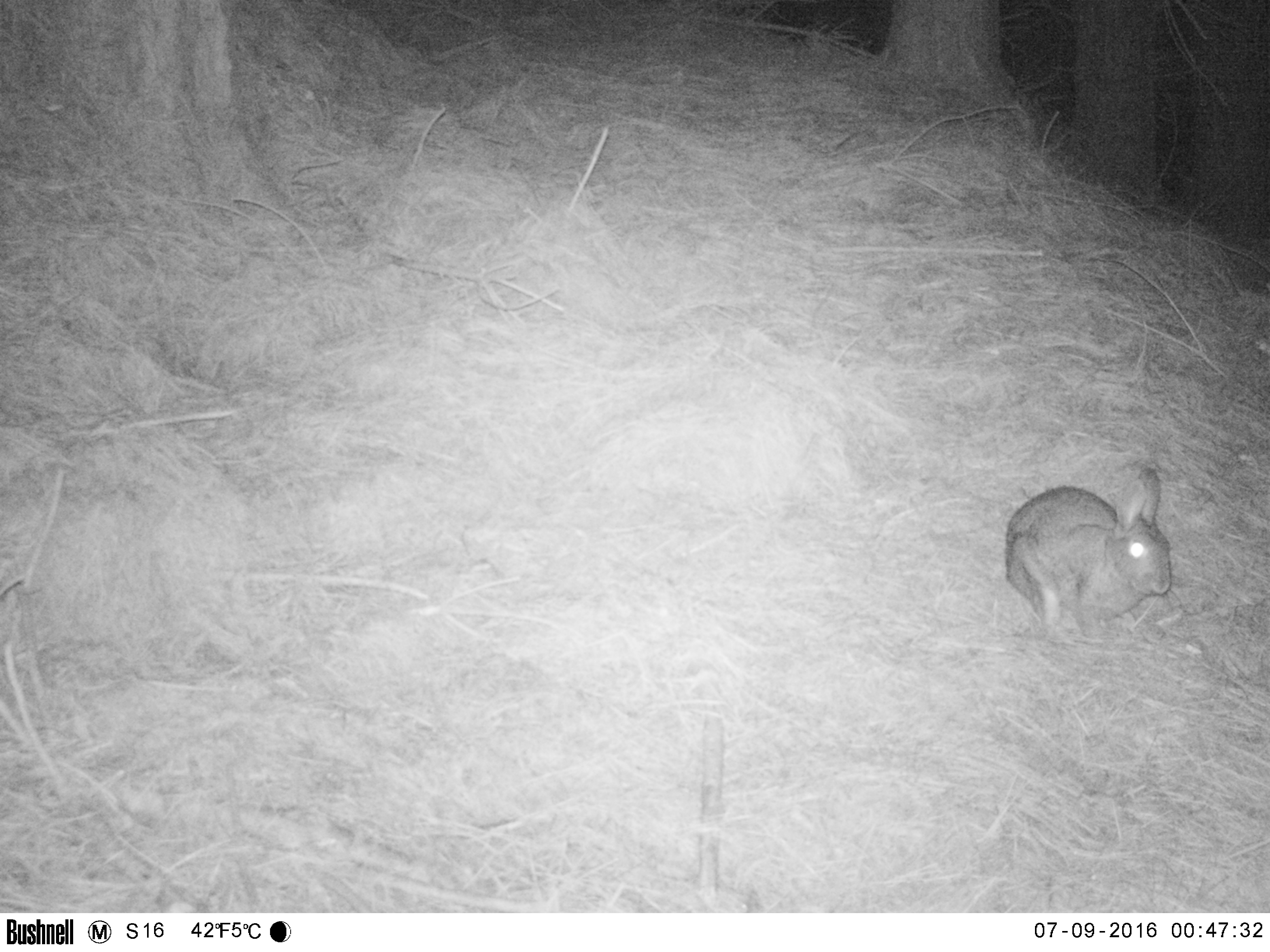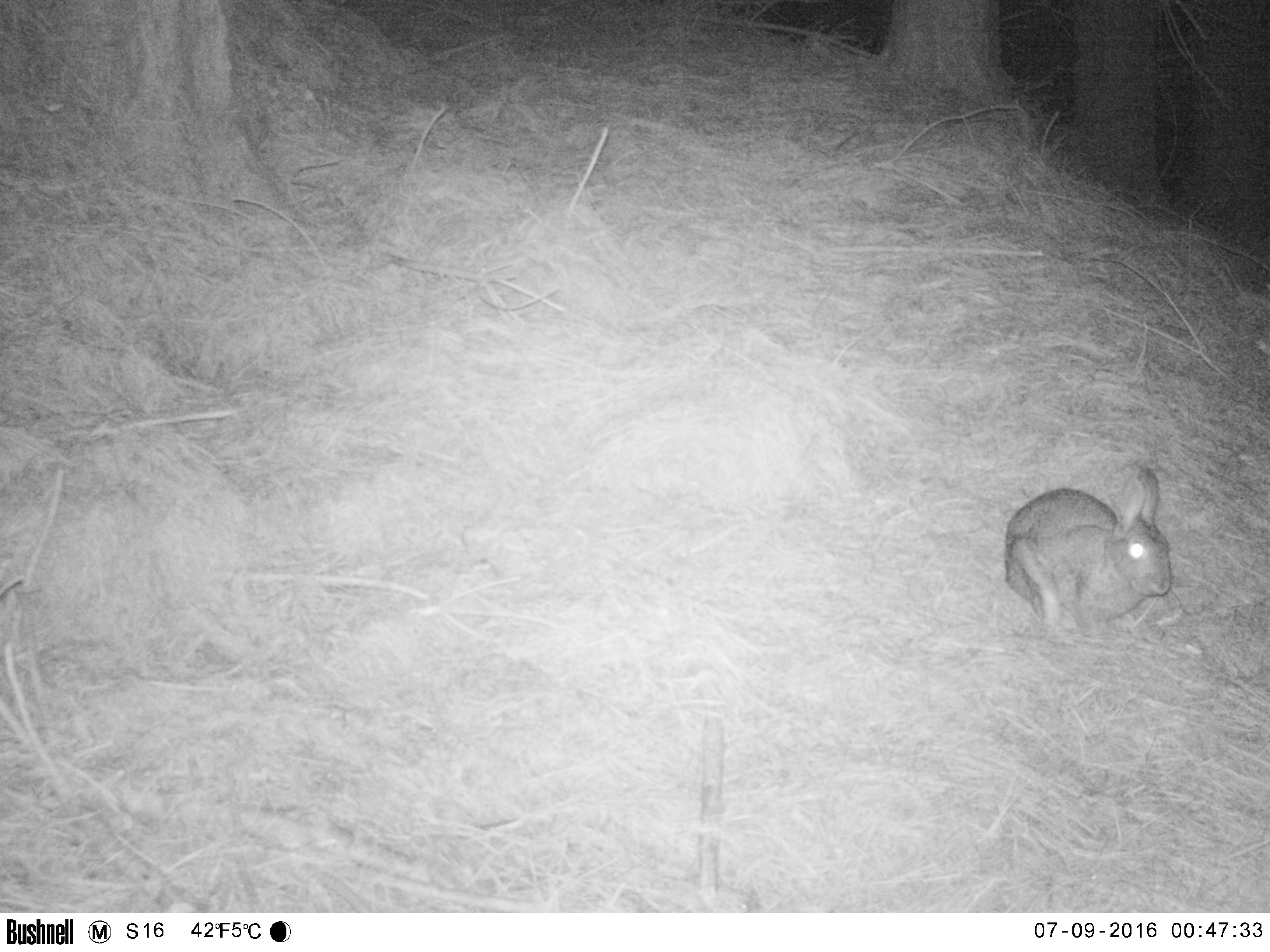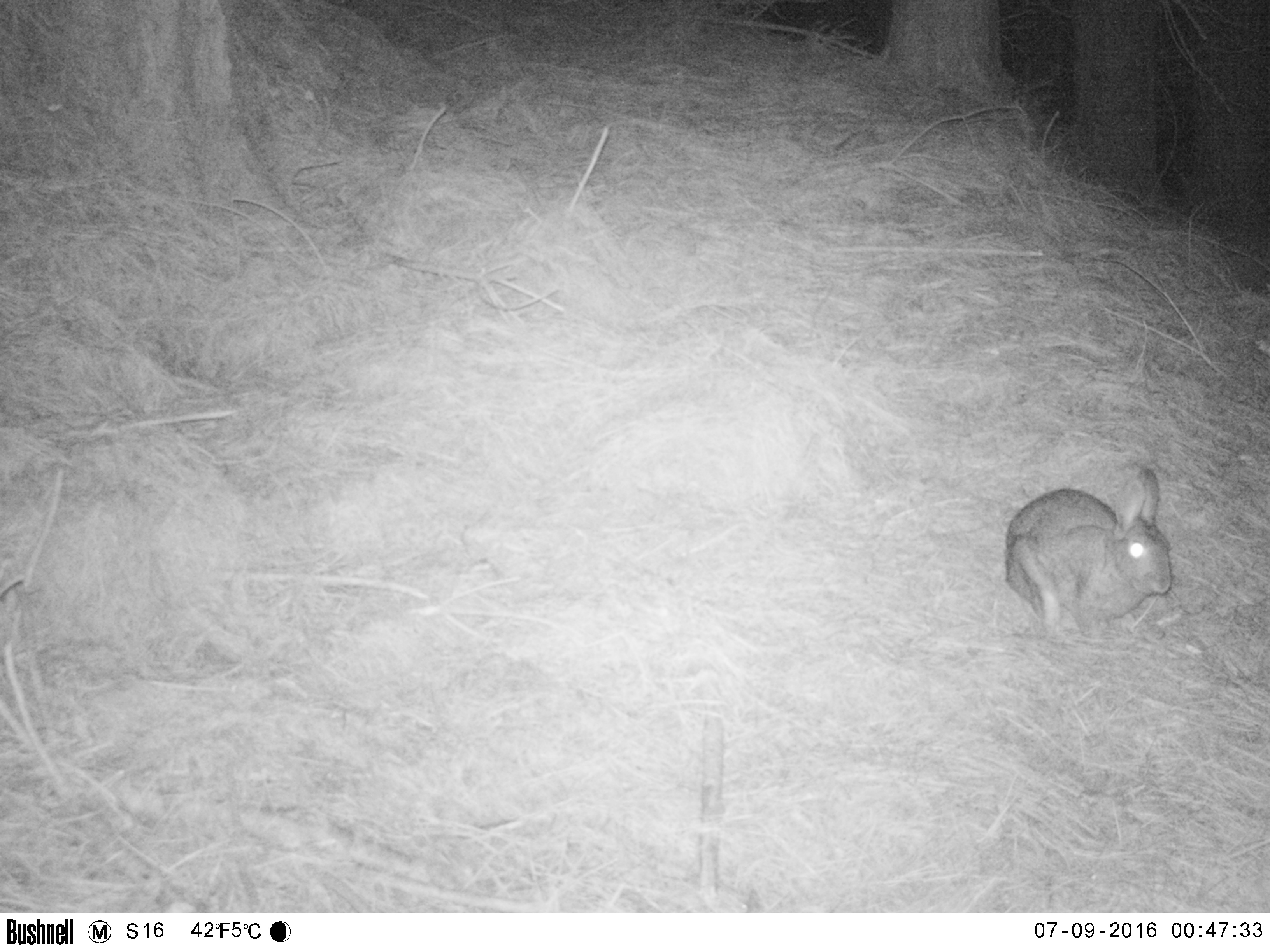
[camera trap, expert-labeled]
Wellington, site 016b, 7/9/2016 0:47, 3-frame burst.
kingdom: Animalia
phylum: Chordata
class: Mammalia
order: Lagomorpha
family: Leporidae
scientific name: Leporidae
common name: rabbit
Rabbit (Leporidae).